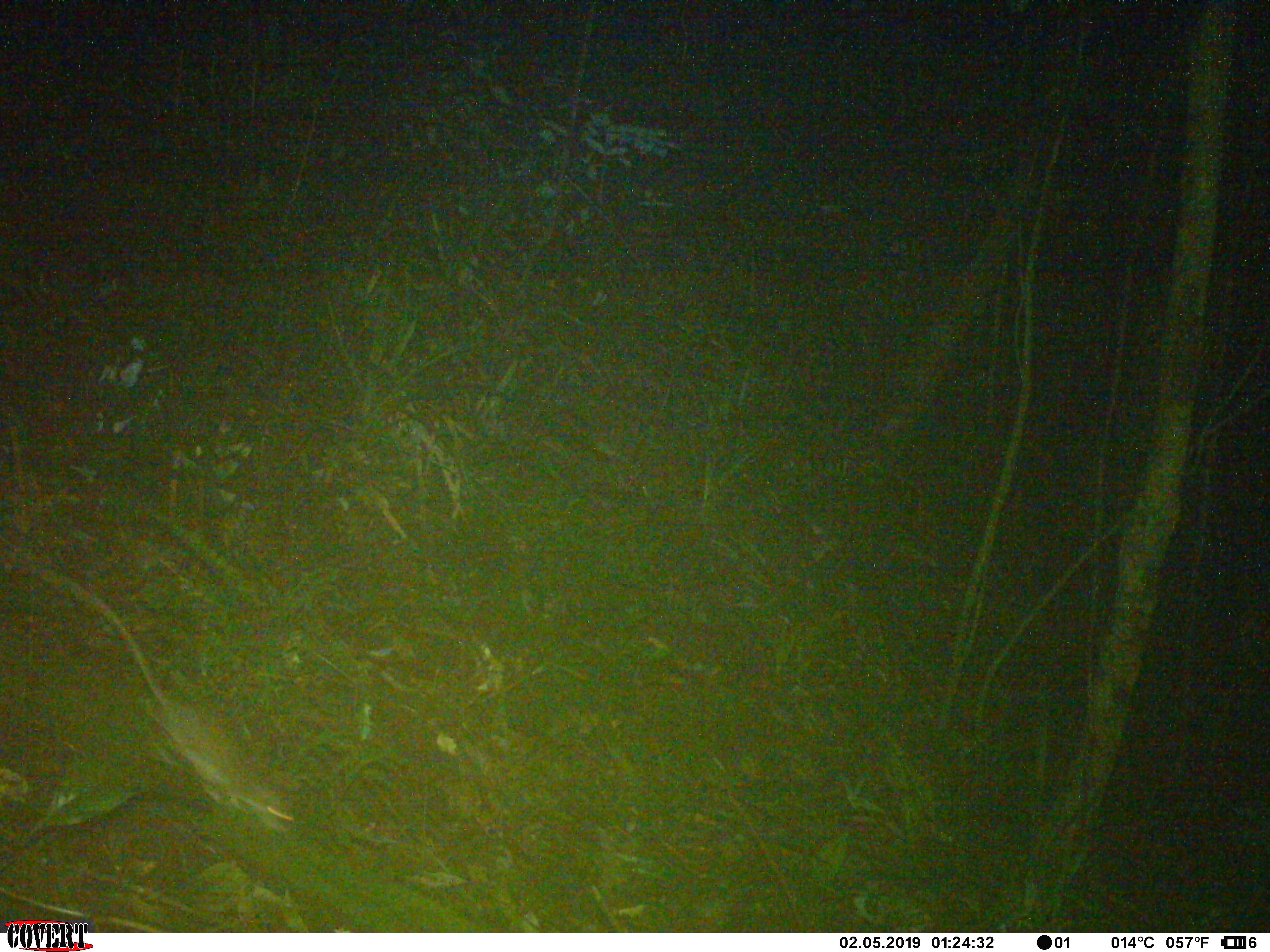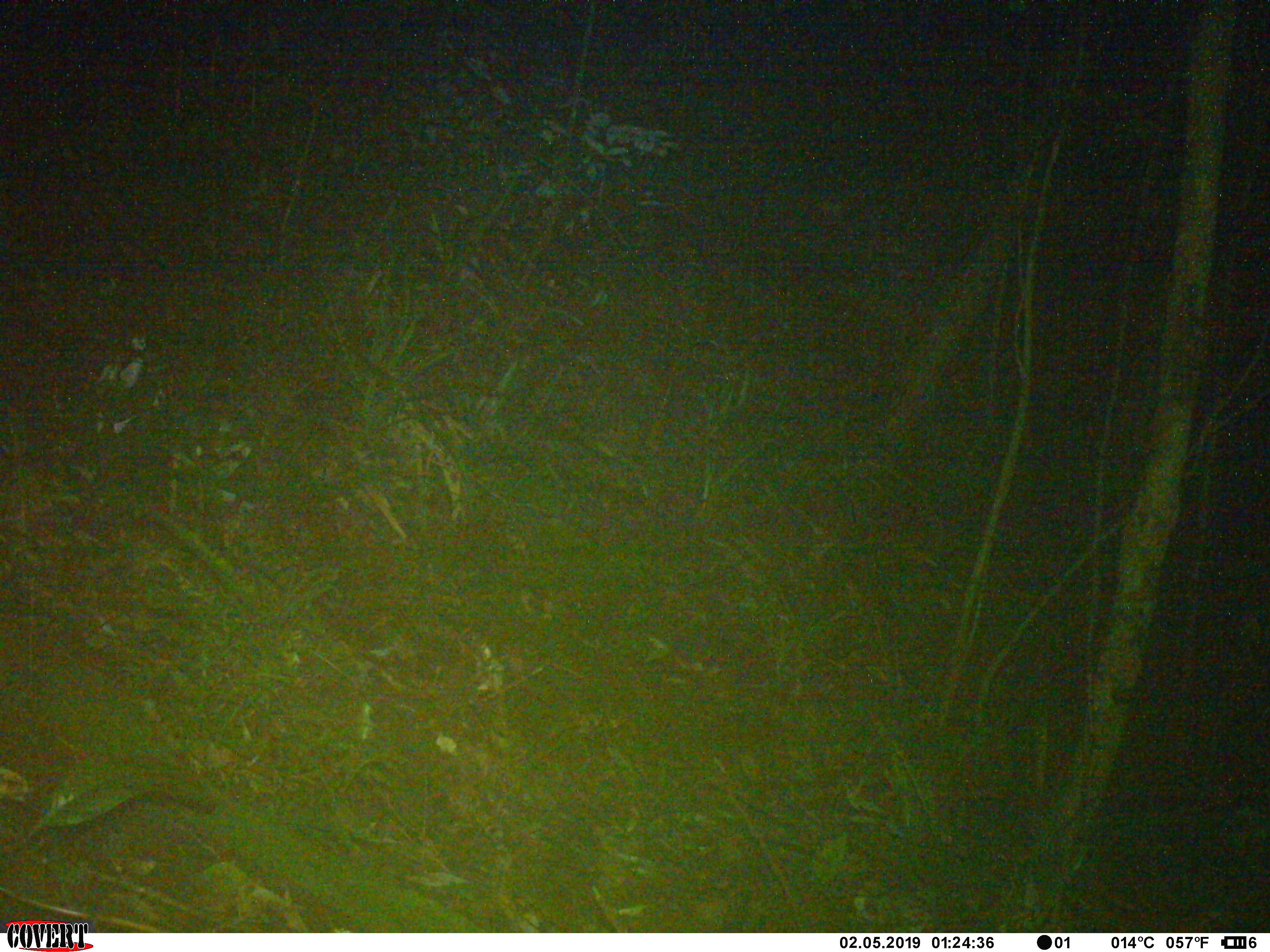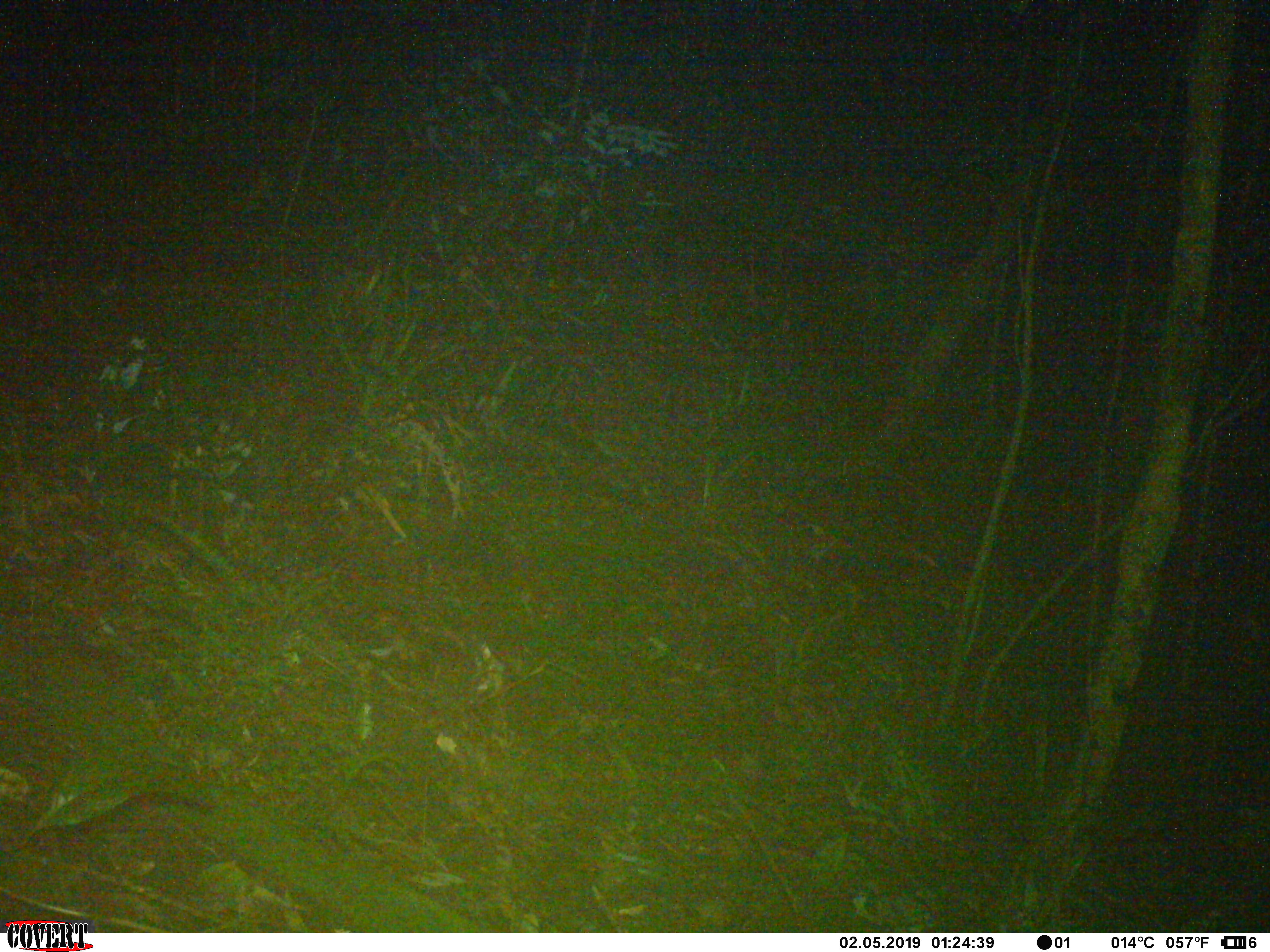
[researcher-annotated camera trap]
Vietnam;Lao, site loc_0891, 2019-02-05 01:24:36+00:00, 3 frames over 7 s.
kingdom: Animalia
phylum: Chordata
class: Mammalia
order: Rodentia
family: Muridae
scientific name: Muridae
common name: old-world mice and rats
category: unidentified murid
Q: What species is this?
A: Unidentified murid (old-world mice and rats) (Muridae).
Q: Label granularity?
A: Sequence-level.